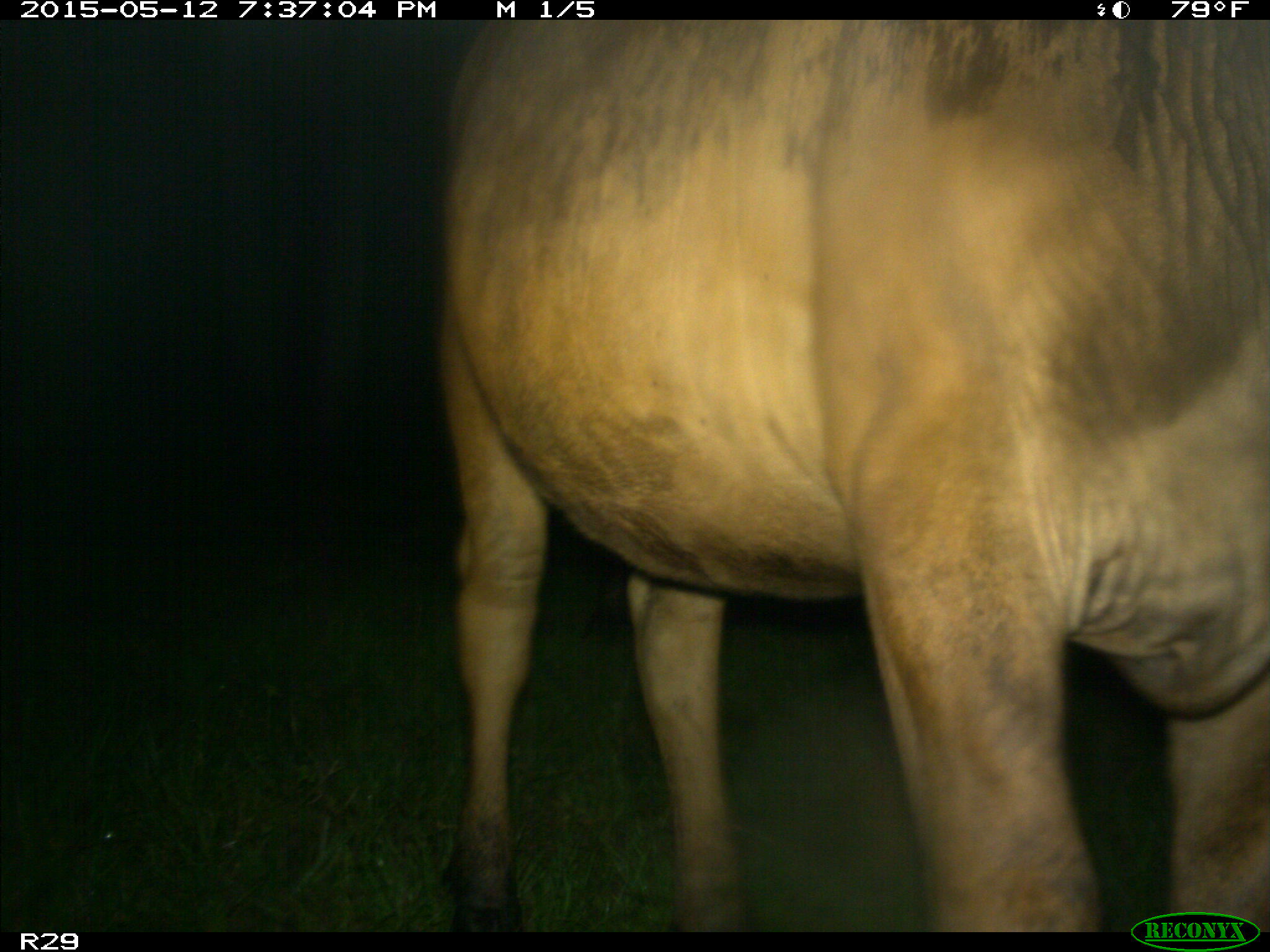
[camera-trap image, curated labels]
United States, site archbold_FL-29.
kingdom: Animalia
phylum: Chordata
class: Mammalia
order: Artiodactyla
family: Bovidae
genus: Bos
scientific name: Bos taurus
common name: domestic cow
Bos taurus (domestic cow).